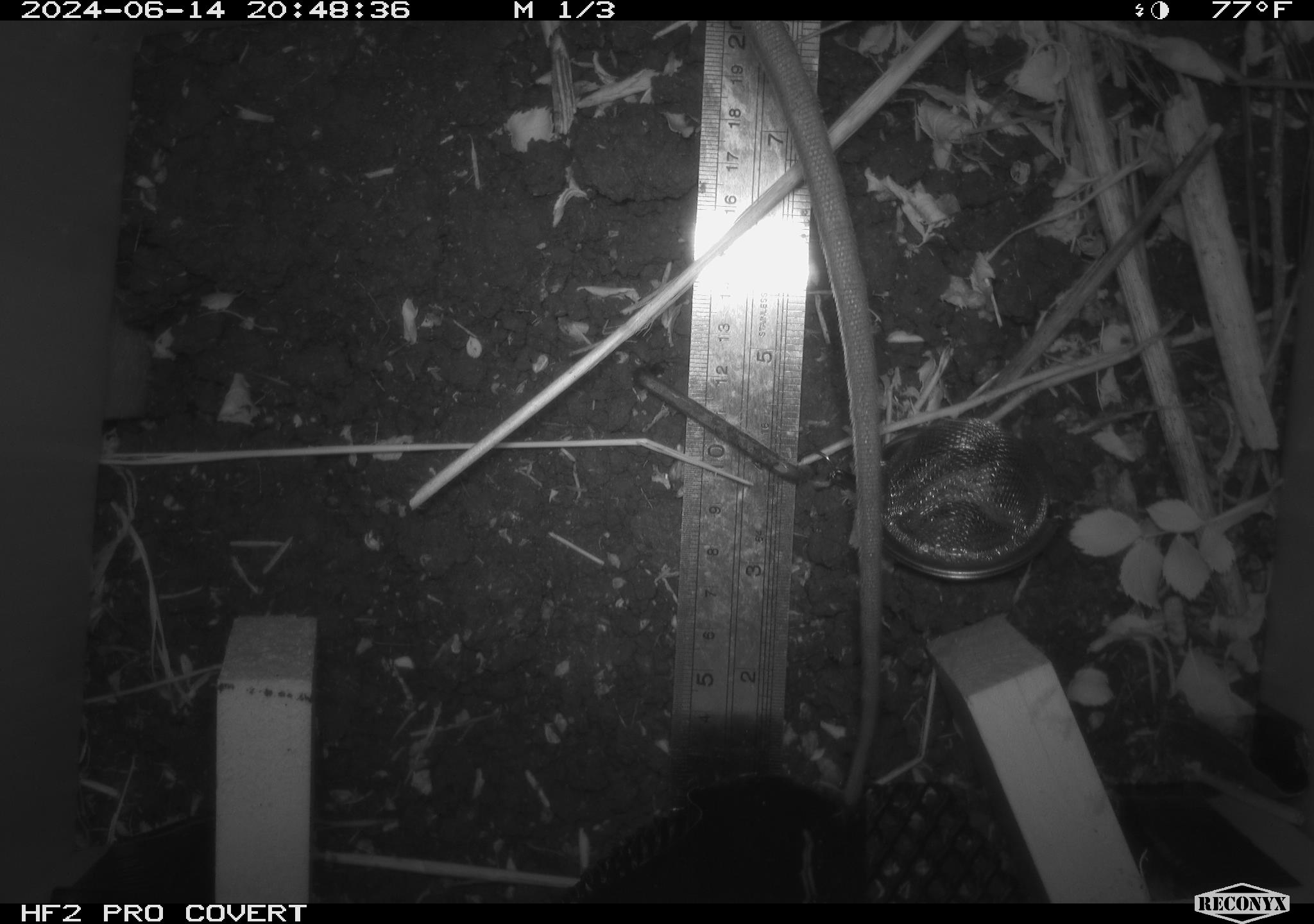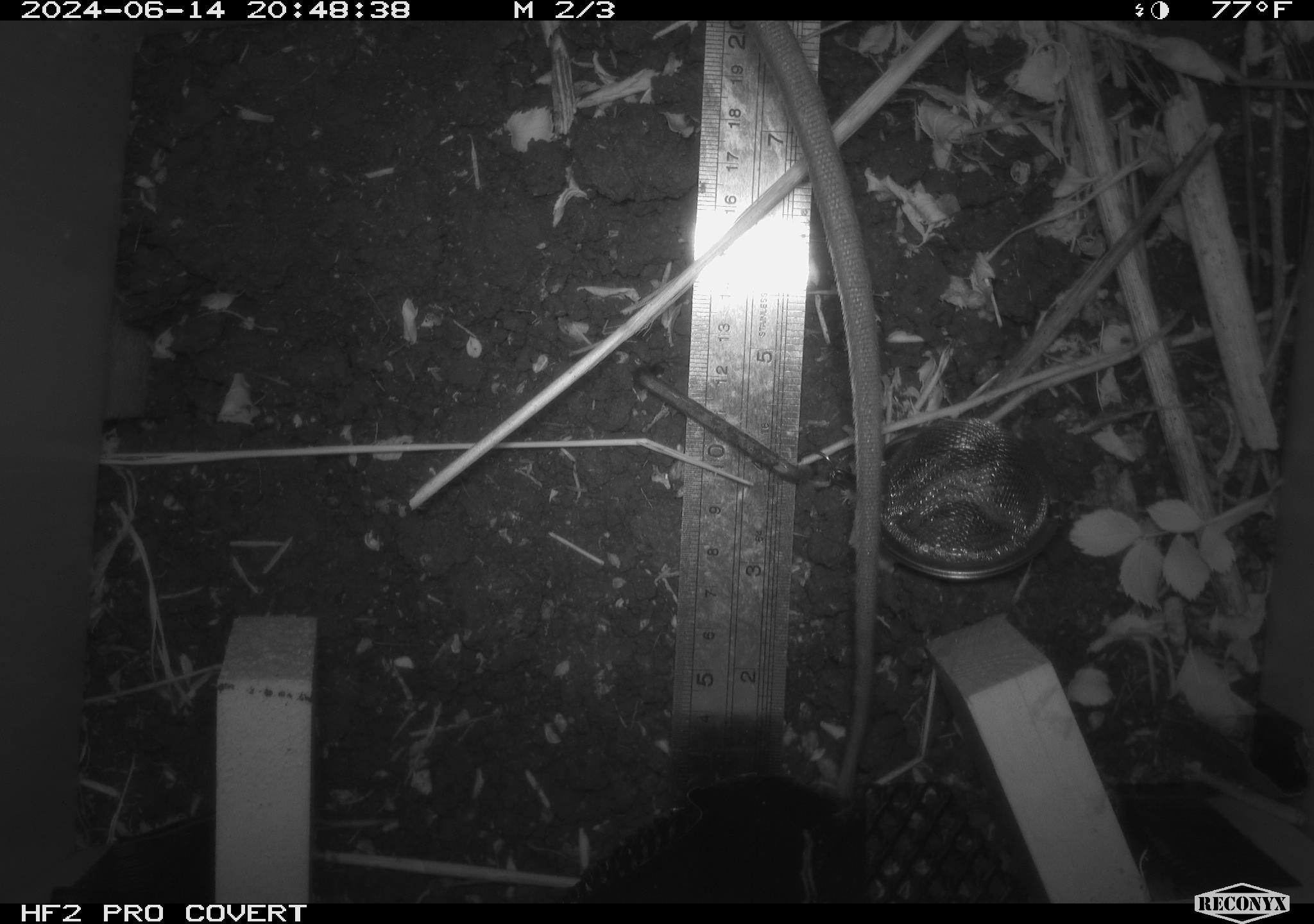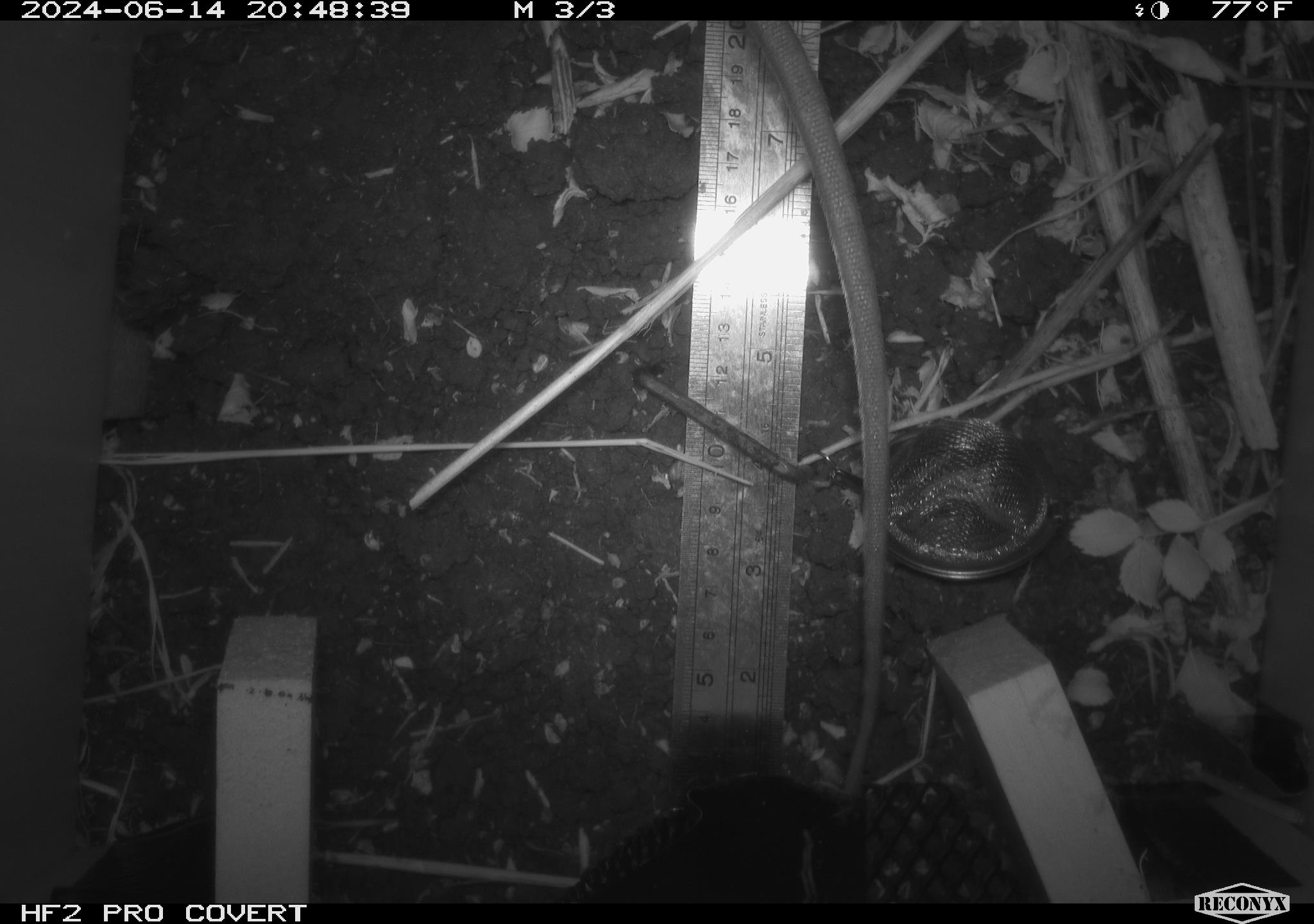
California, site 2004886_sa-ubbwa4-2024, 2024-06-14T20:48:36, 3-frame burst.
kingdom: Animalia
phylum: Chordata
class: Mammalia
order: Rodentia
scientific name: Rodentia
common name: woodrat or rat or mouse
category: woodrat or rat or mouse species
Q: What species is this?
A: Woodrat or rat or mouse species (woodrat or rat or mouse) (Rodentia).